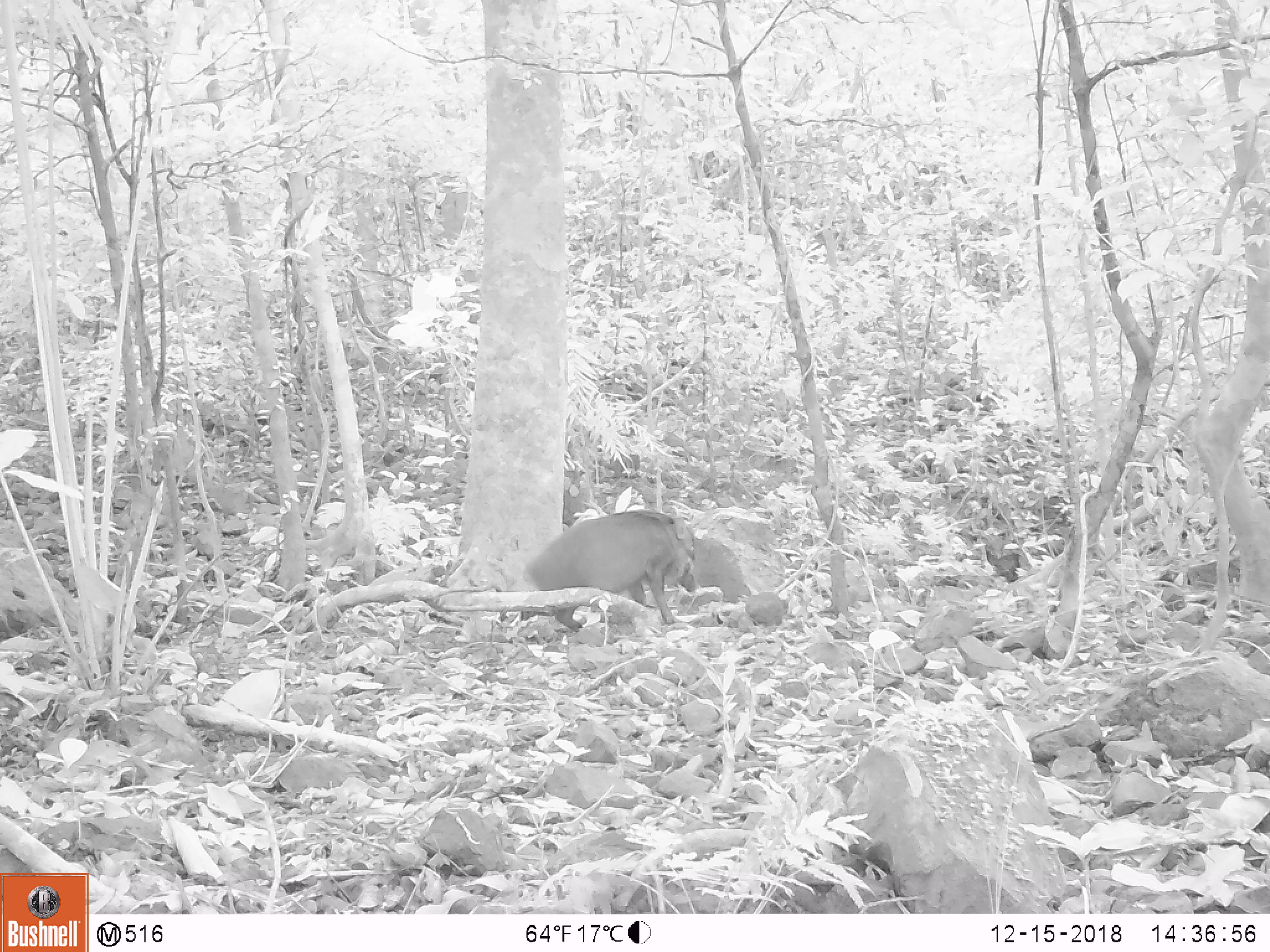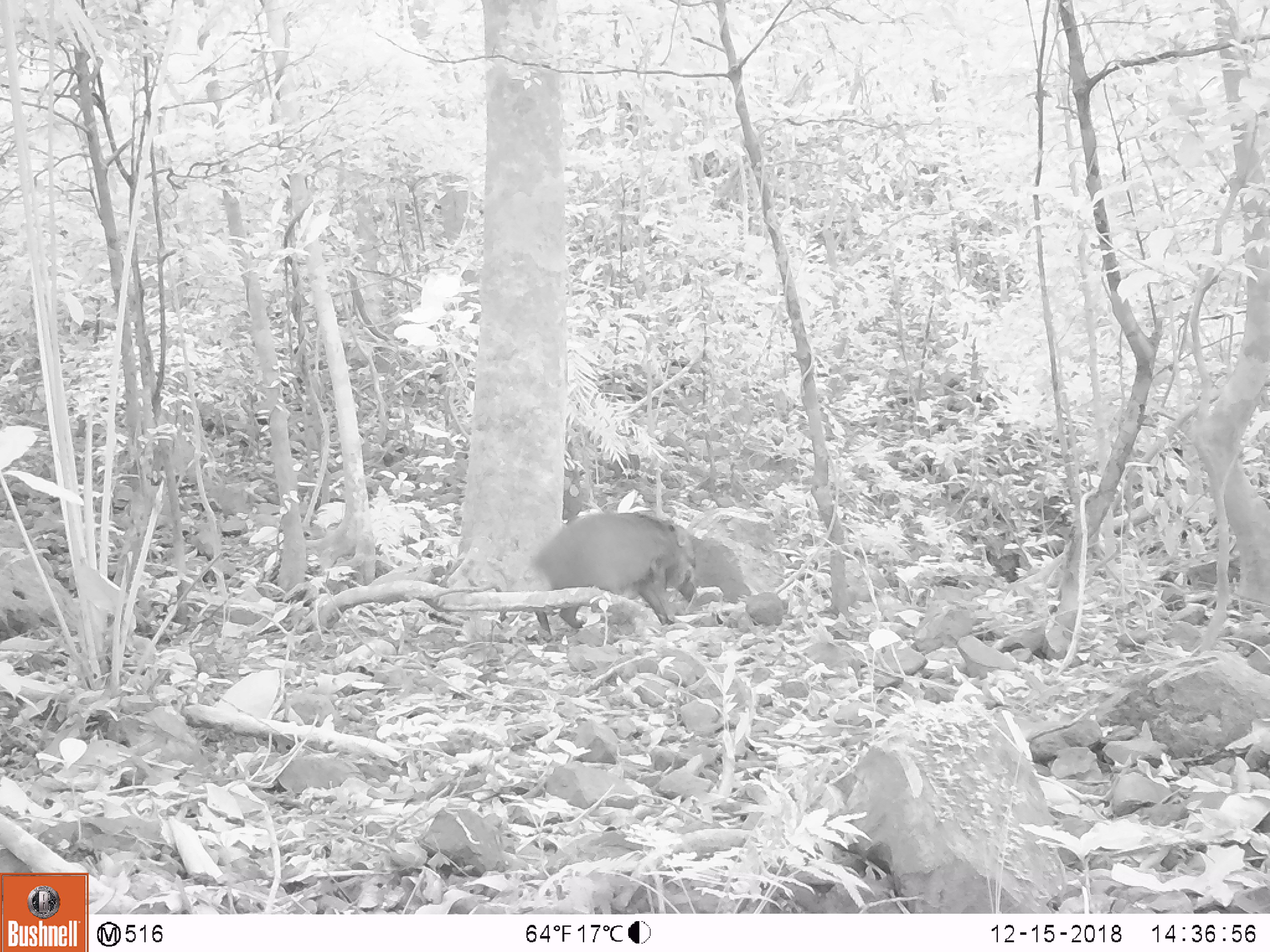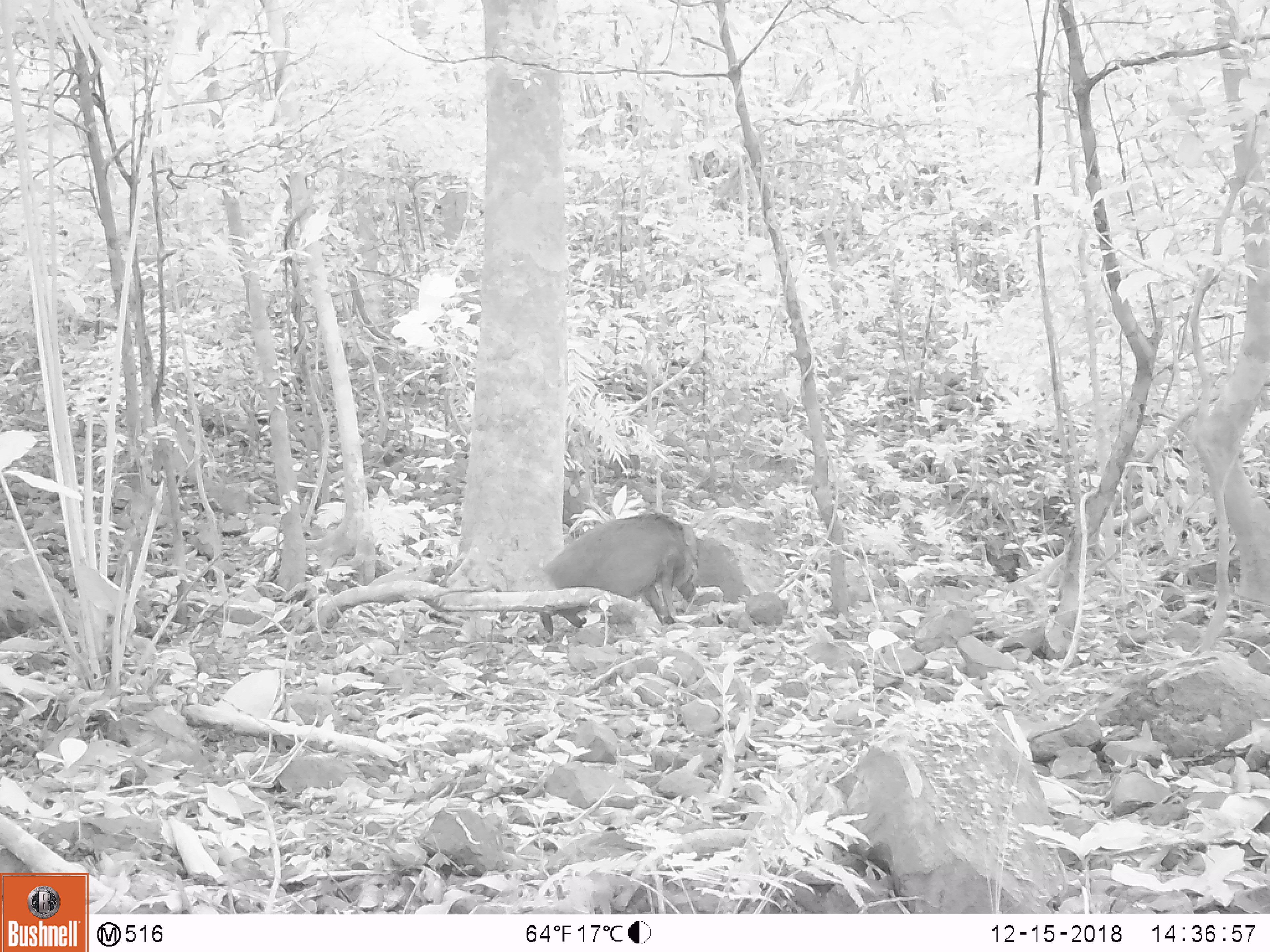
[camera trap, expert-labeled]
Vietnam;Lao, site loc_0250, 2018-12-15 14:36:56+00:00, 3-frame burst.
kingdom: Animalia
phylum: Chordata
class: Mammalia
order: Artiodactyla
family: Suidae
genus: Sus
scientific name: Sus scrofa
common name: eurasian wild pig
Eurasian wild pig (Sus scrofa). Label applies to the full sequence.